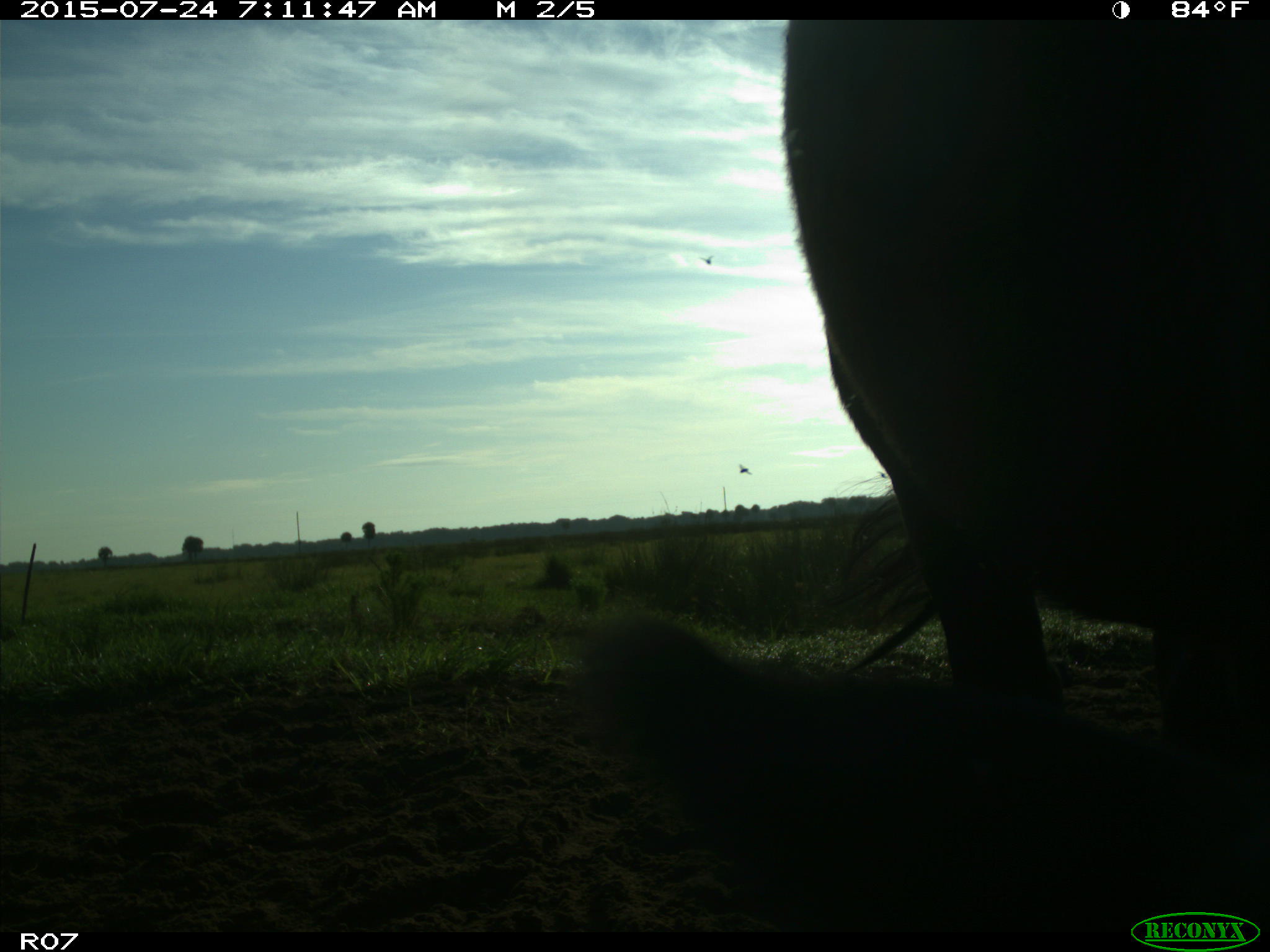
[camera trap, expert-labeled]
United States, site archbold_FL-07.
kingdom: Animalia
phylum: Chordata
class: Mammalia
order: Artiodactyla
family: Bovidae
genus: Bos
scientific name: Bos taurus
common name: domestic cow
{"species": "Bos taurus (domestic cow)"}